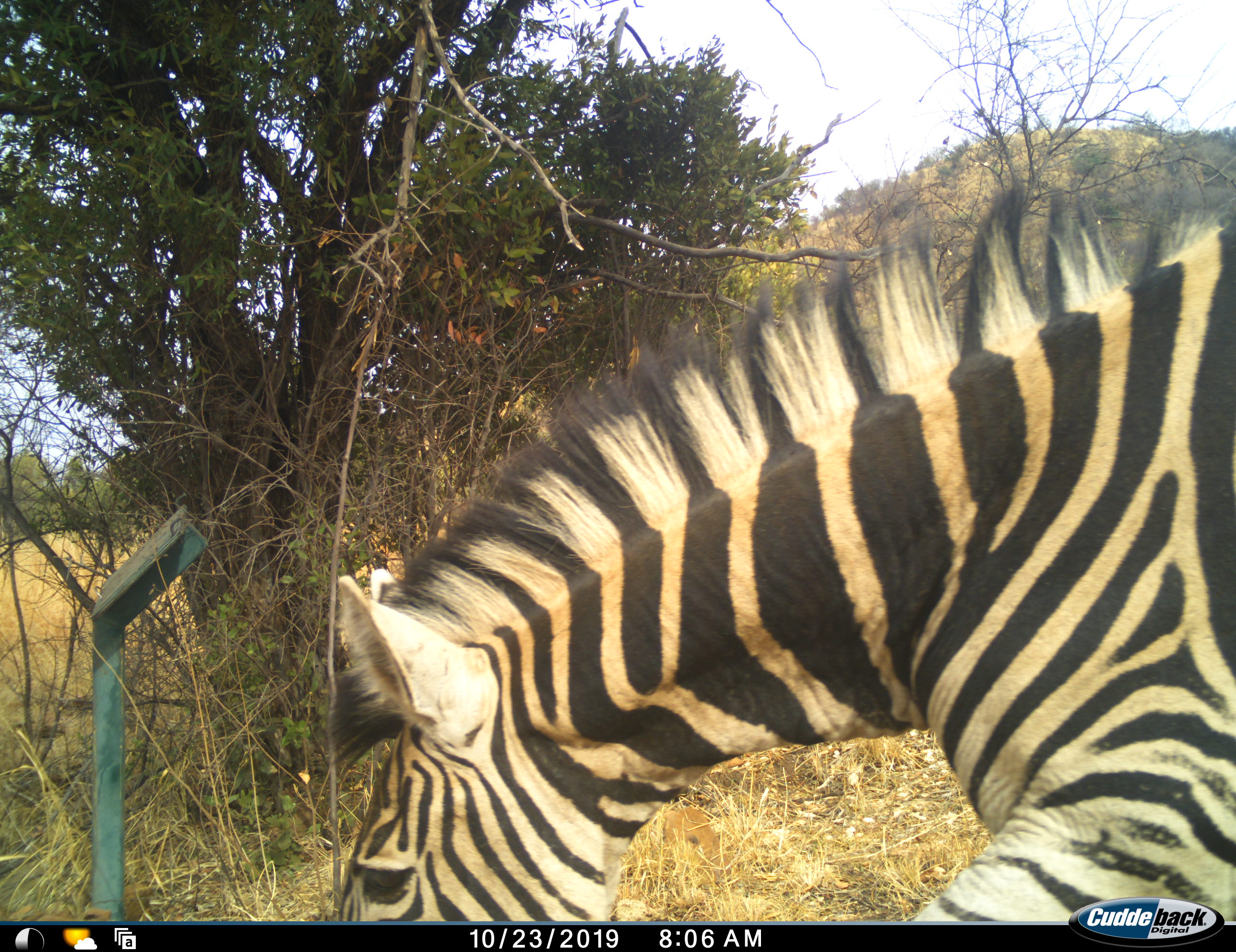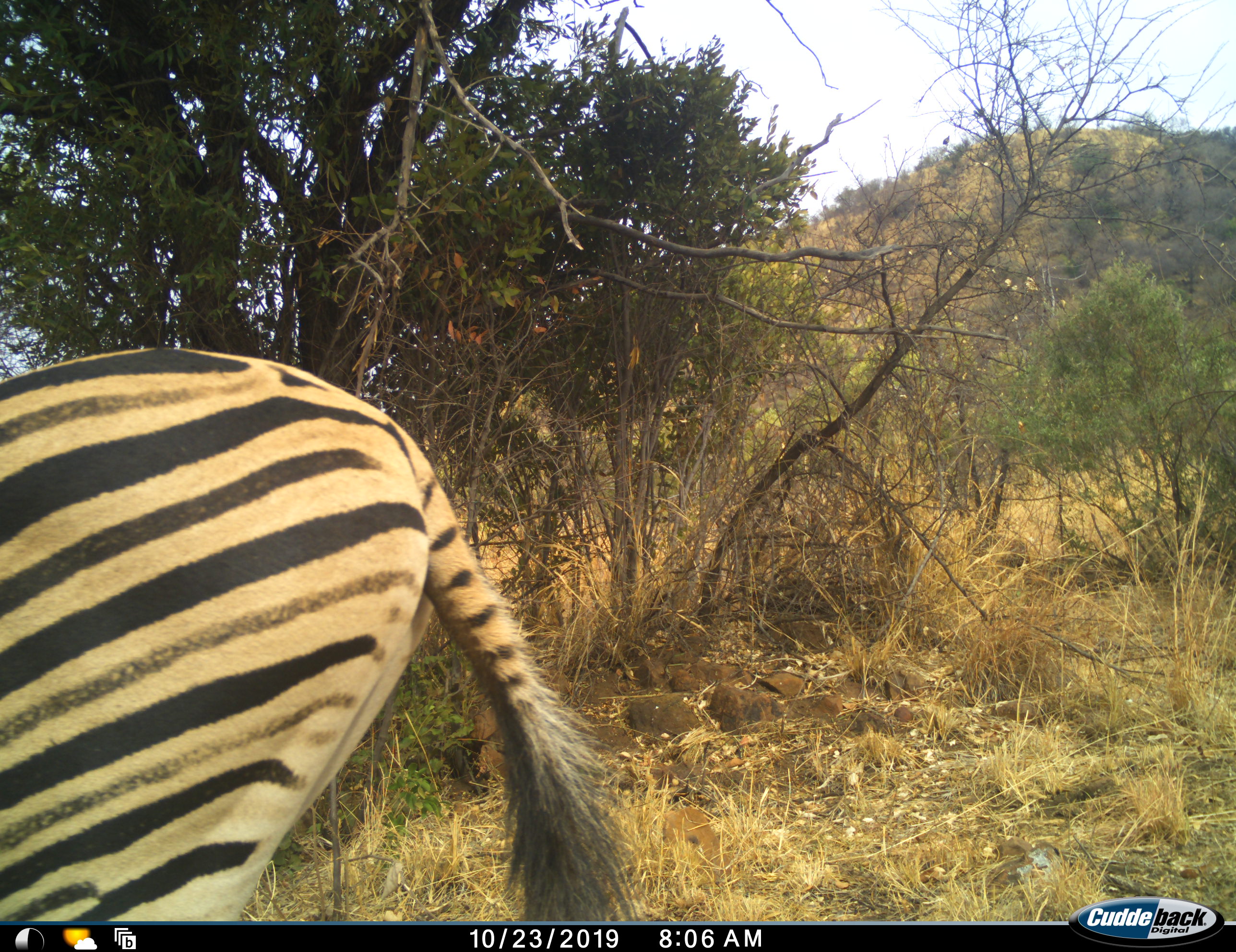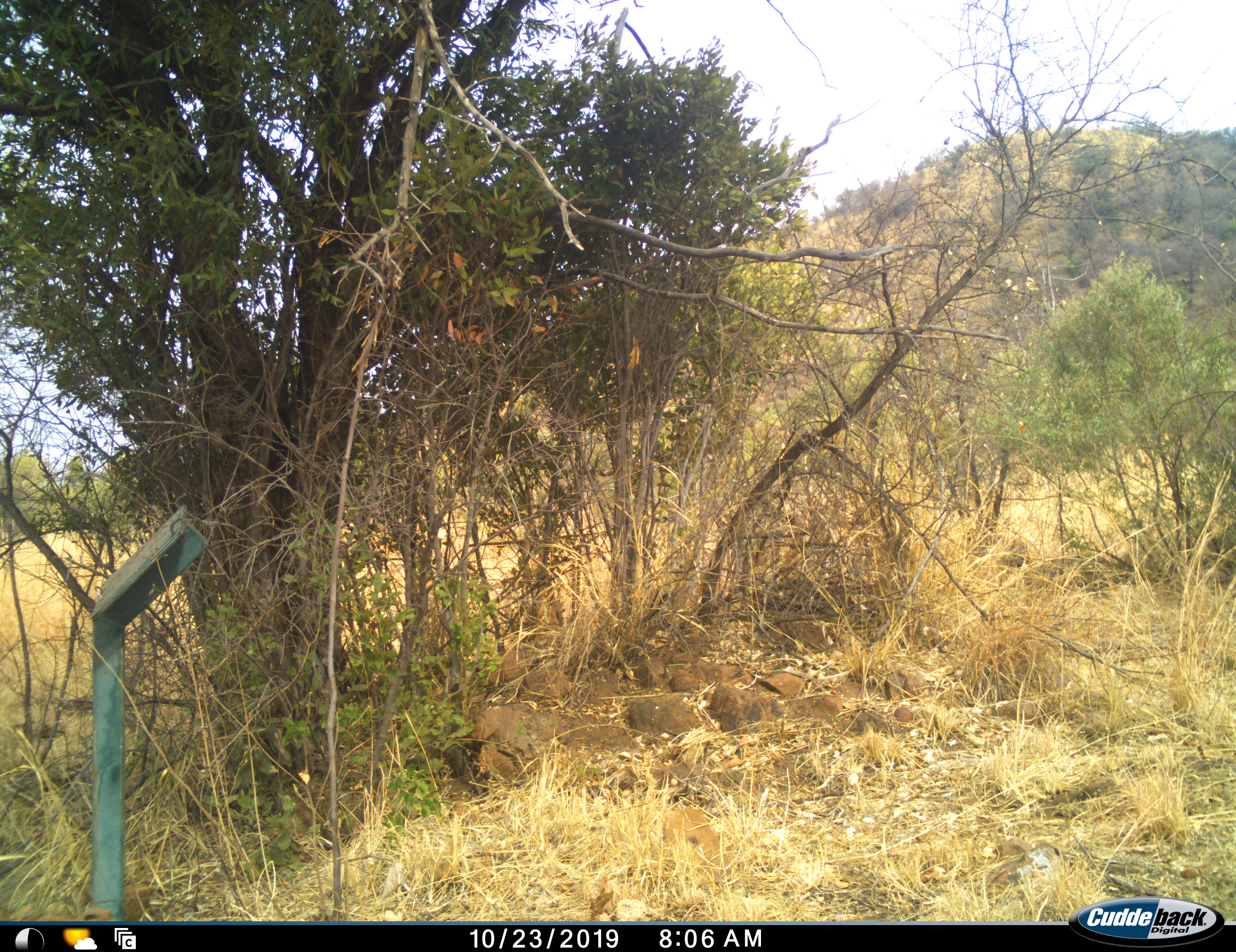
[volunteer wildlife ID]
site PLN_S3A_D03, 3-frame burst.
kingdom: Animalia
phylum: Chordata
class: Mammalia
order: Perissodactyla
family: Equidae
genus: Equus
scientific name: Equus quagga burchellii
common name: burchell's zebra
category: zebraburchells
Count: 1.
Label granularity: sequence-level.